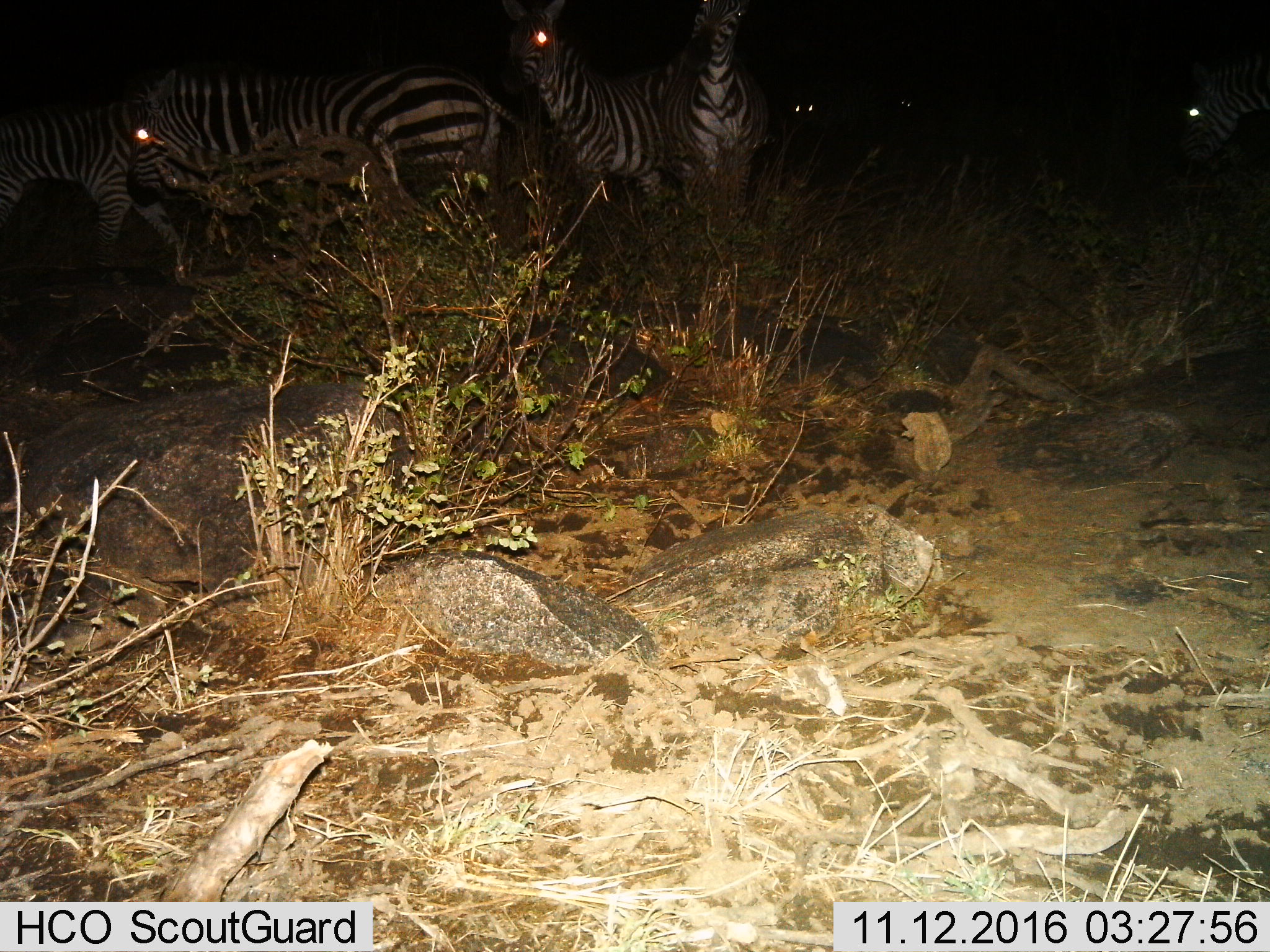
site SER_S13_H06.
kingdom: Animalia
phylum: Chordata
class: Mammalia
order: Perissodactyla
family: Equidae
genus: Equus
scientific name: Equus quagga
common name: plains zebra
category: zebraplains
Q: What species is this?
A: Zebraplains (plains zebra) (Equus quagga).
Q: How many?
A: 7.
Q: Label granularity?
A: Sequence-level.